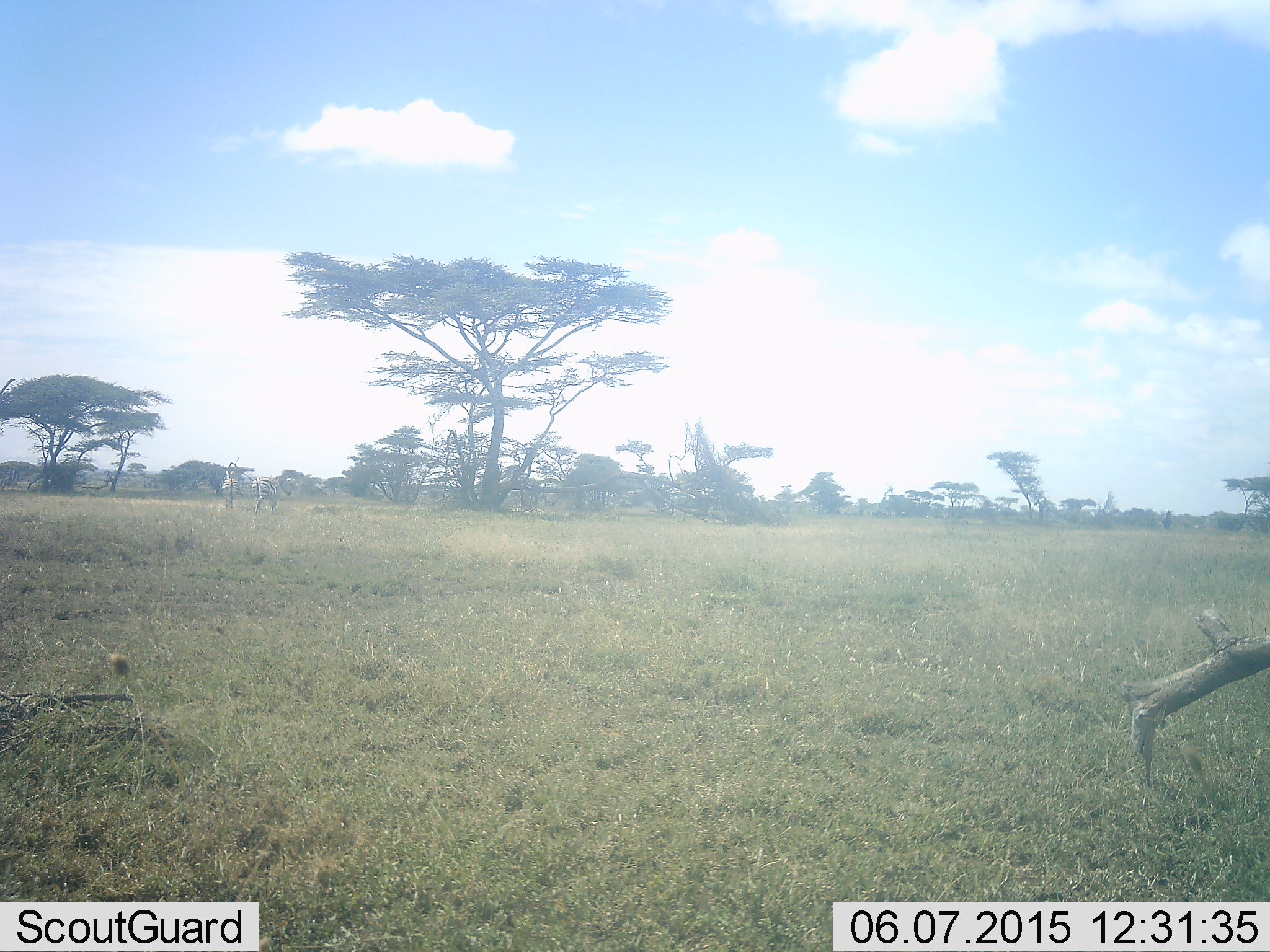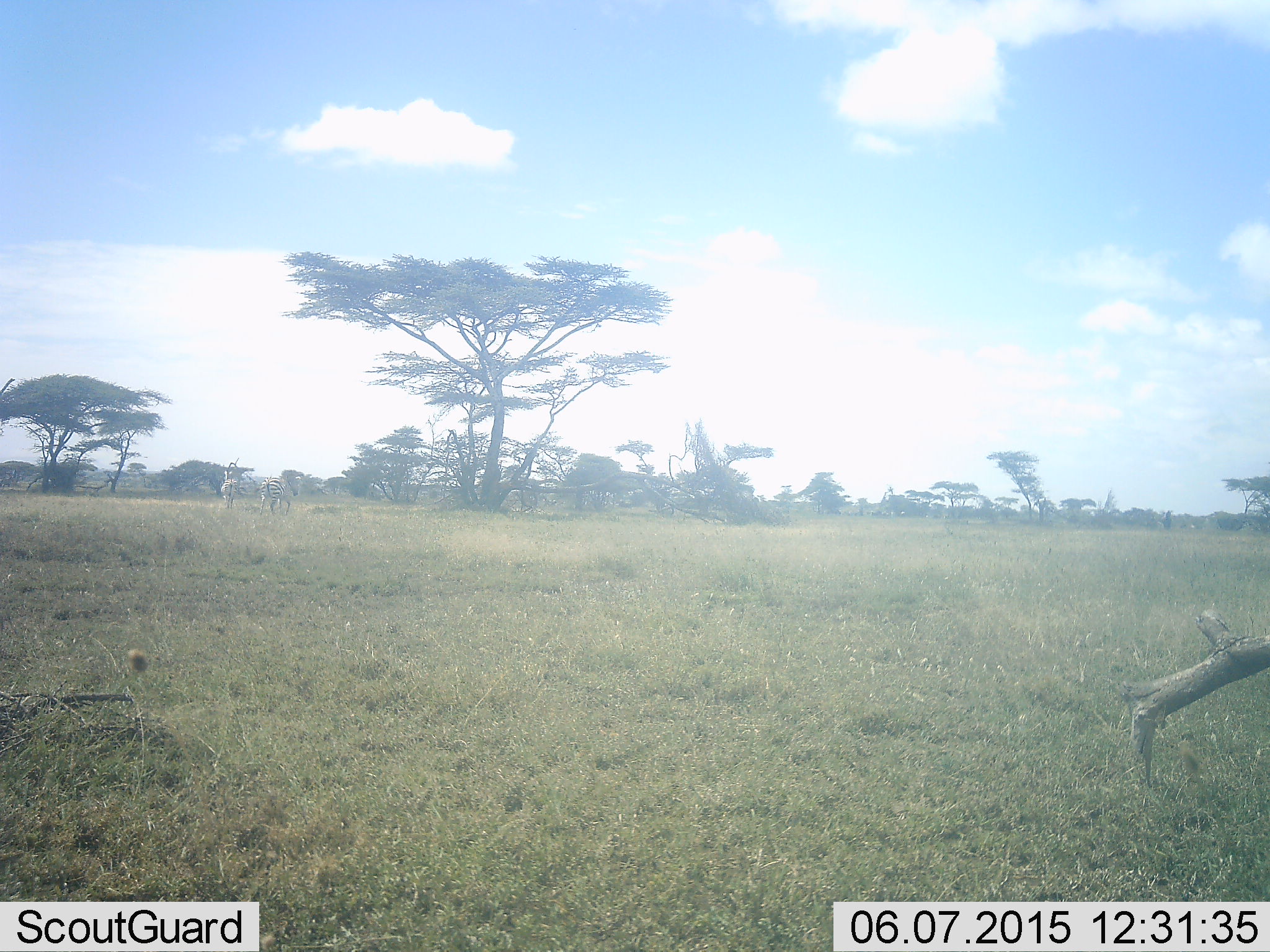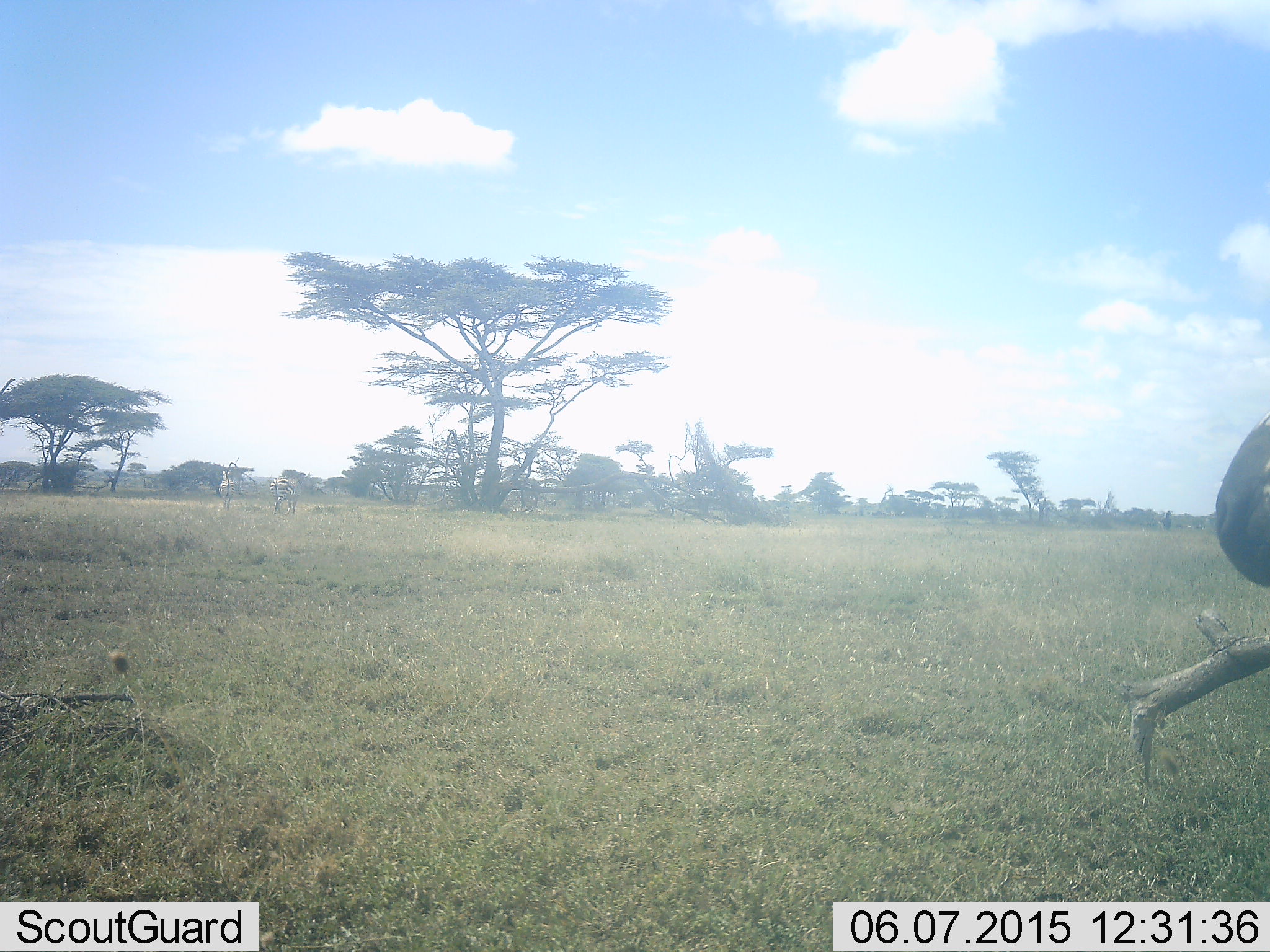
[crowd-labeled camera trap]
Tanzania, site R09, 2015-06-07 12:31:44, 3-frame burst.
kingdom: Animalia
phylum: Chordata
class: Mammalia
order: Perissodactyla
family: Equidae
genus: Equus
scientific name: Equus quagga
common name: plains zebra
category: zebra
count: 3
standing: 75%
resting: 0%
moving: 38%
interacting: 0%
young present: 0%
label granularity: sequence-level